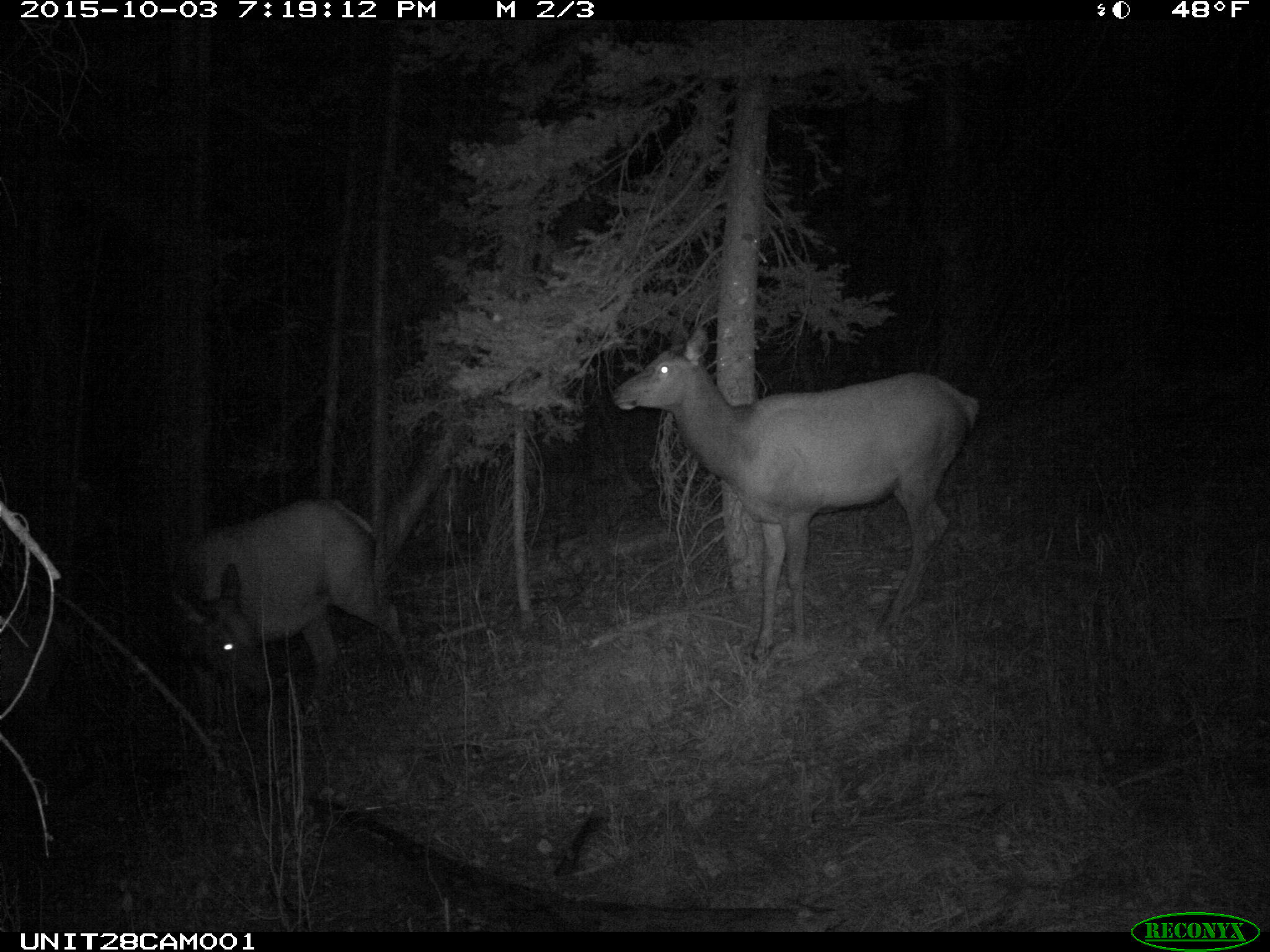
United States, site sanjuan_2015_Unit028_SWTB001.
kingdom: Animalia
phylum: Chordata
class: Mammalia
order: Artiodactyla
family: Cervidae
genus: Cervus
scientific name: Cervus elaphus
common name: red deer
Cervus elaphus (red deer).